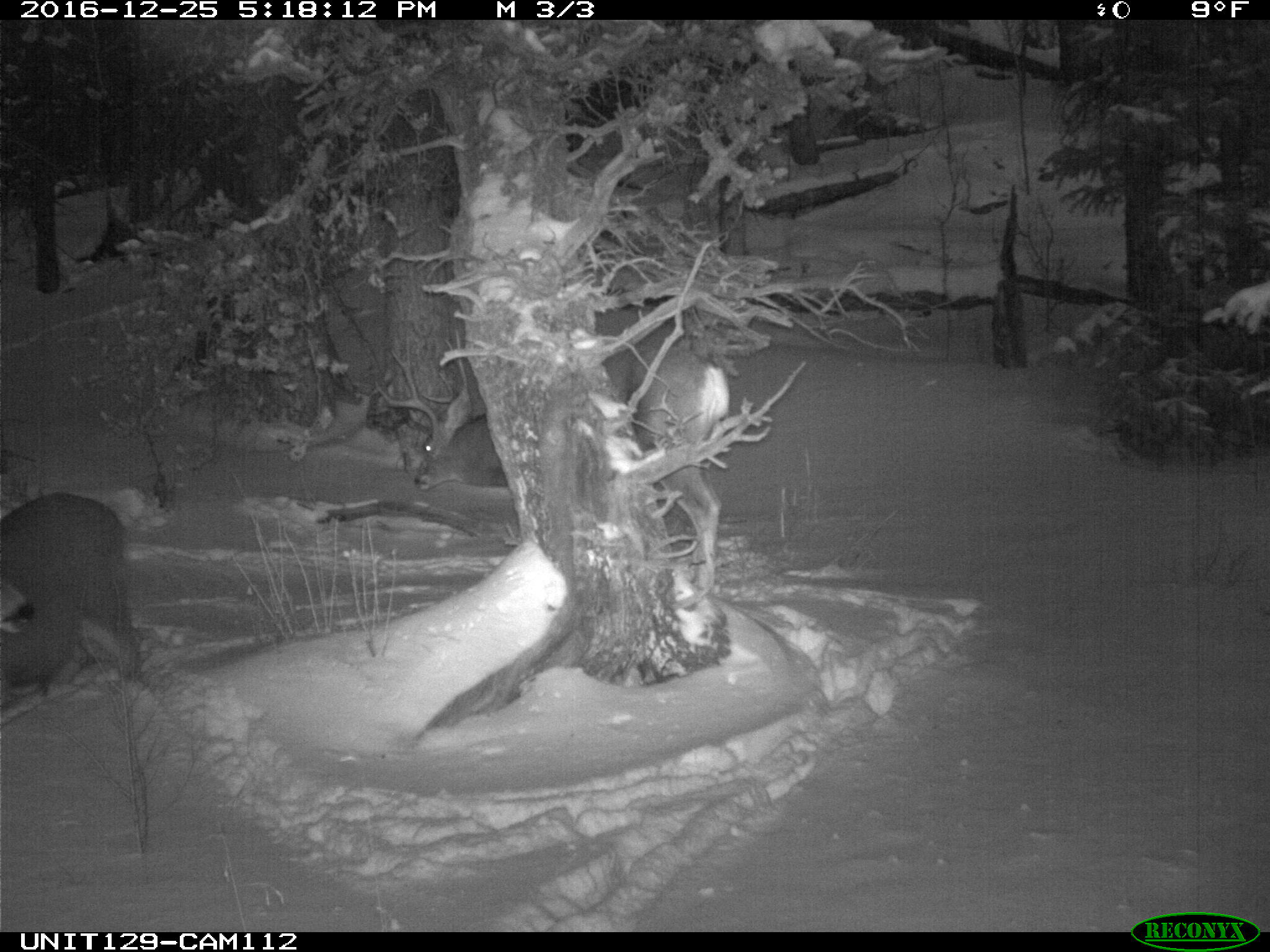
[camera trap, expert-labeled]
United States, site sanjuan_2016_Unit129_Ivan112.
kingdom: Animalia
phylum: Chordata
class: Mammalia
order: Artiodactyla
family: Cervidae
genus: Odocoileus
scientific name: Odocoileus hemionus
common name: mule deer